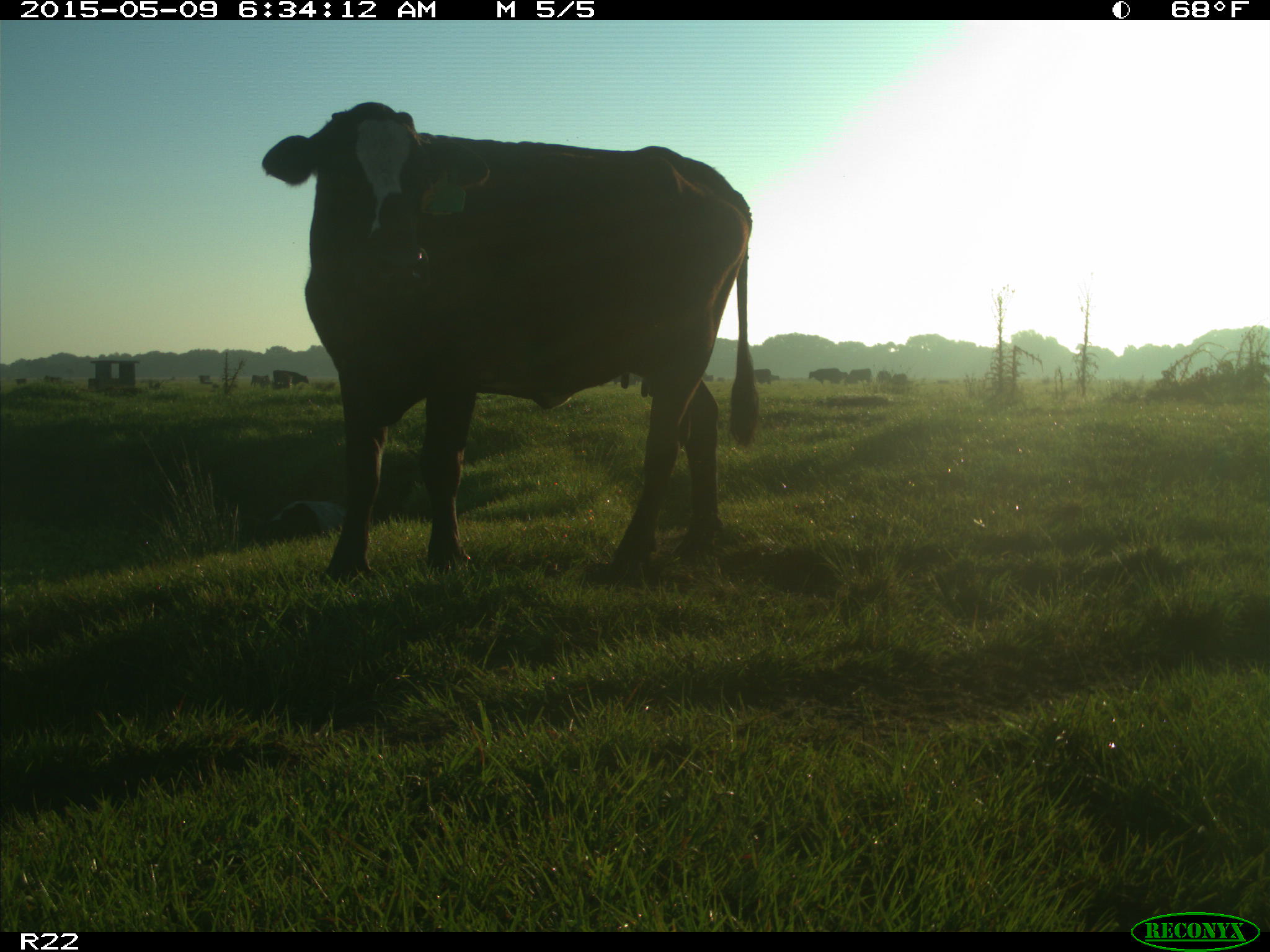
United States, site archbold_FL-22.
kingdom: Animalia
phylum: Chordata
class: Mammalia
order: Artiodactyla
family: Bovidae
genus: Bos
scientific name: Bos taurus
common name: domestic cow